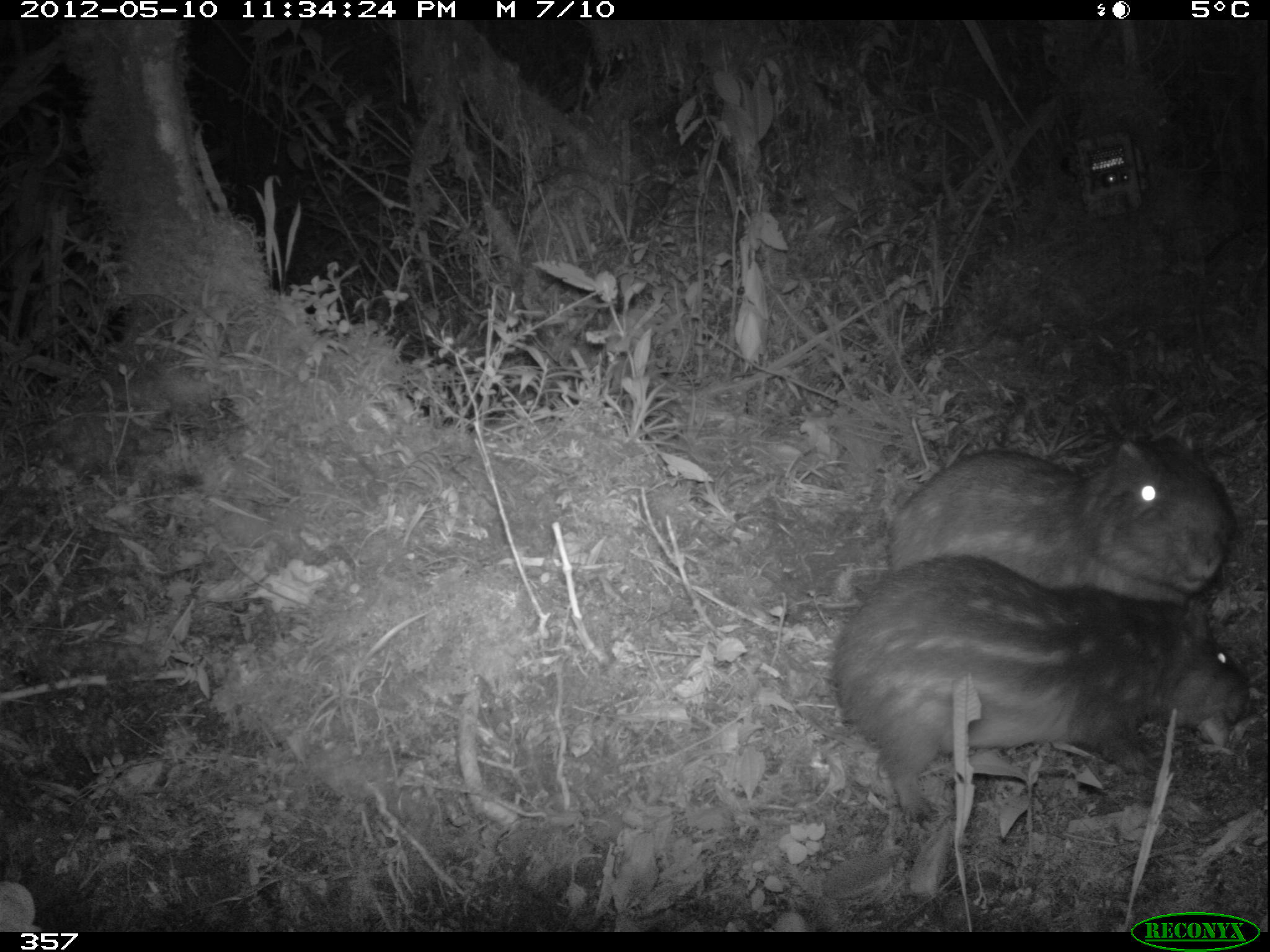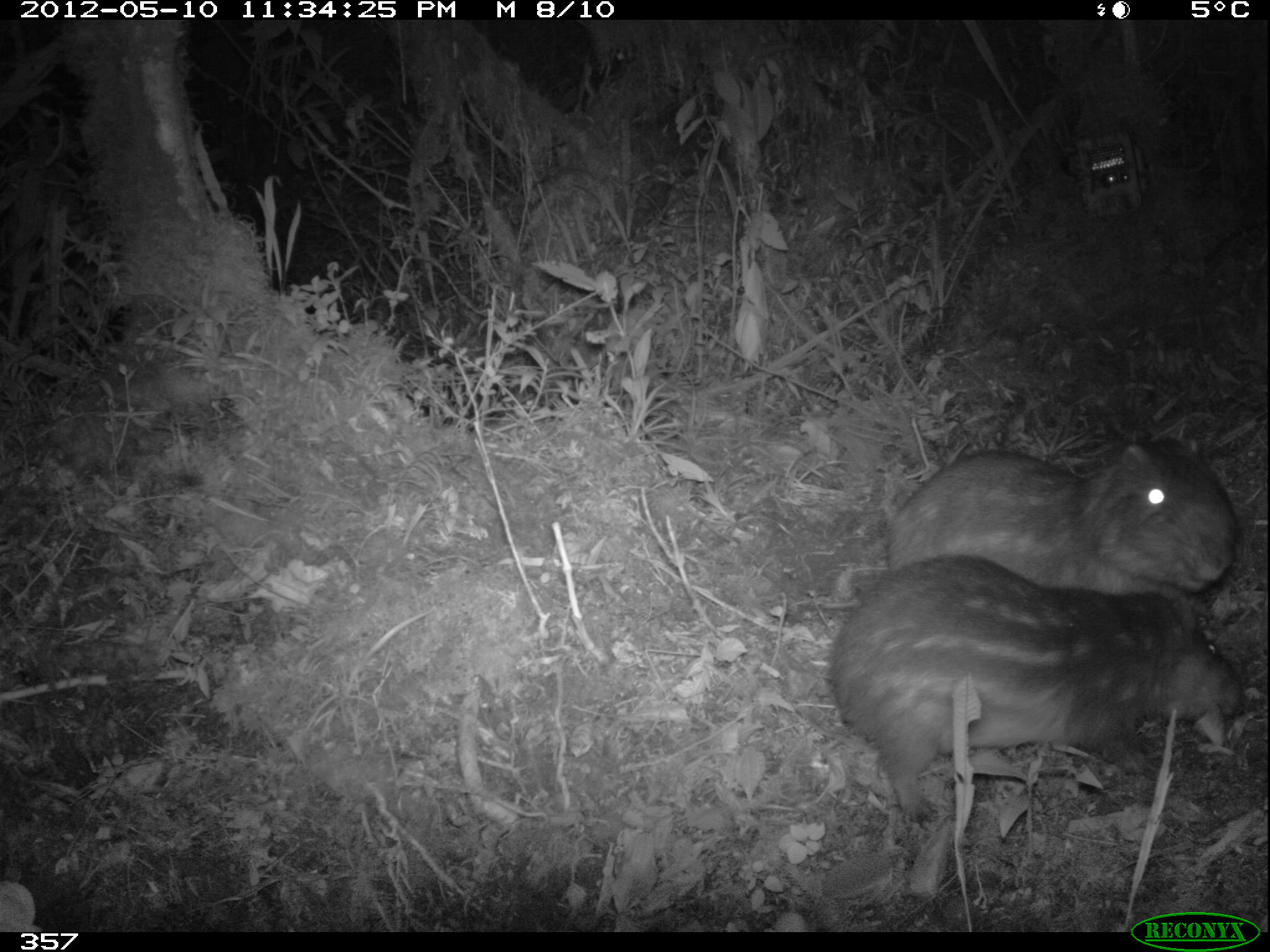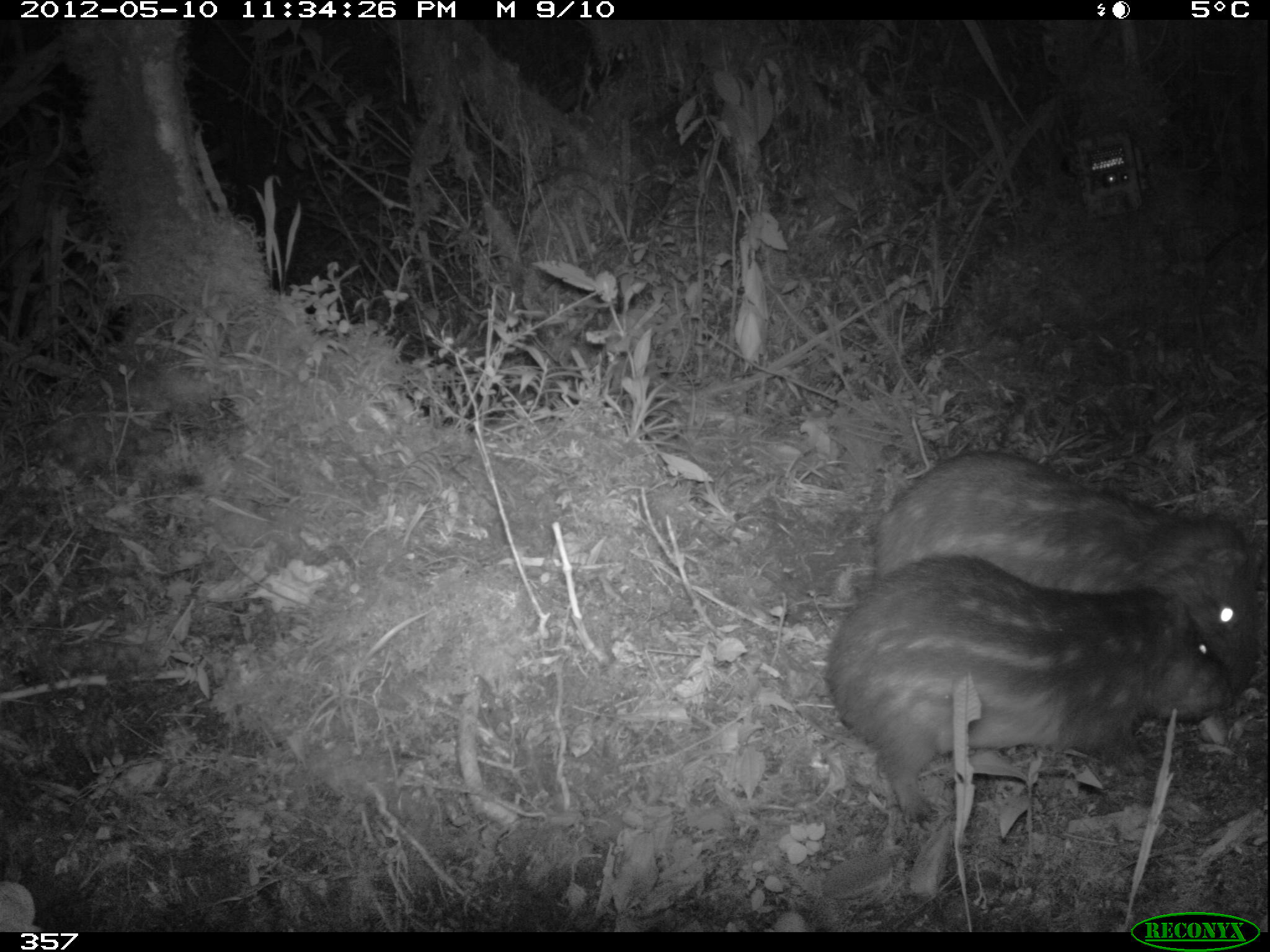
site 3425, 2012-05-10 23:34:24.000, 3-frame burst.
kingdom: Animalia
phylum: Chordata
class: Mammalia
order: Rodentia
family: Cuniculidae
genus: Cuniculus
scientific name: Cuniculus taczanowskii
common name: mountain paca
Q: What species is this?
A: Cuniculus taczanowskii (mountain paca).